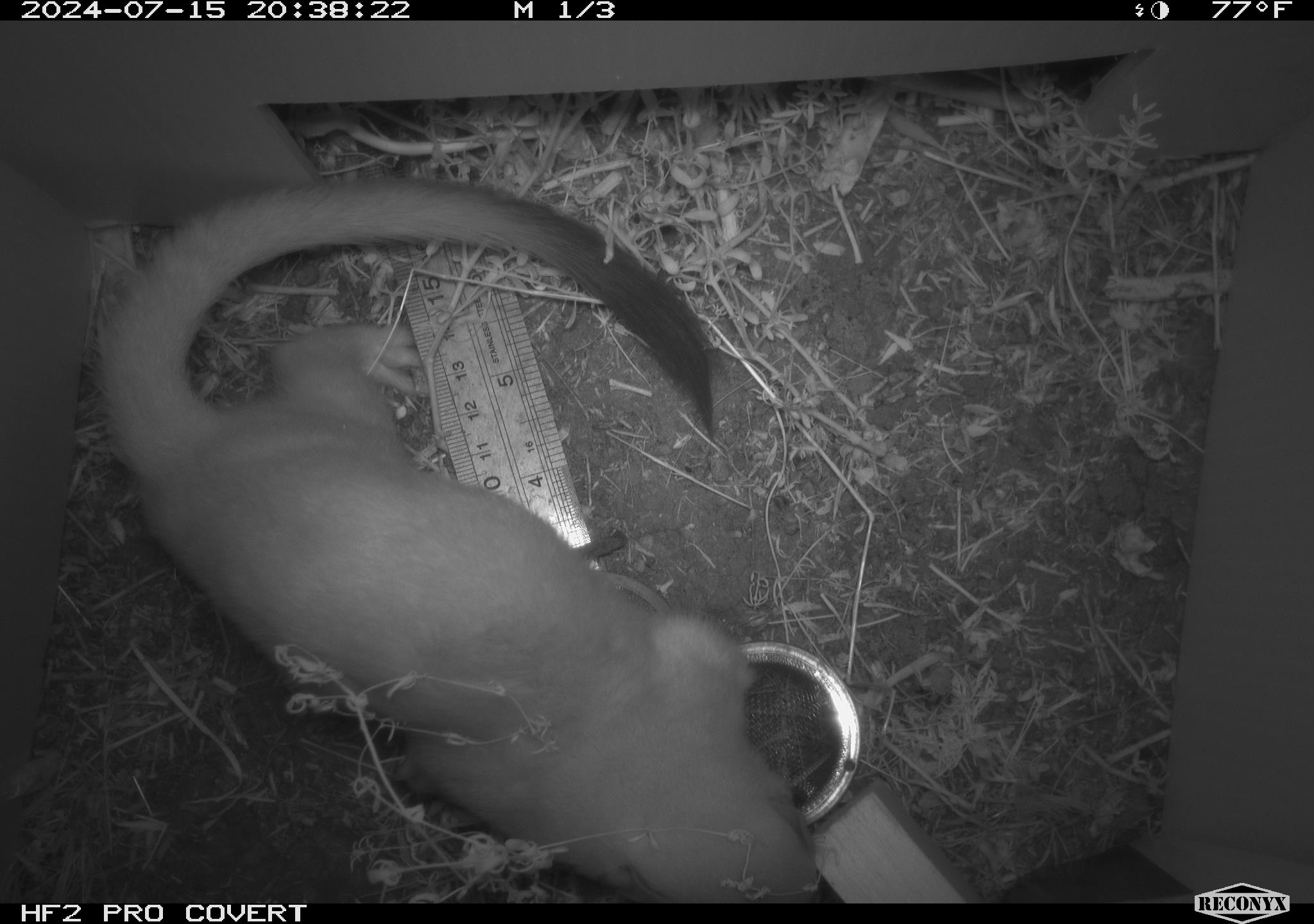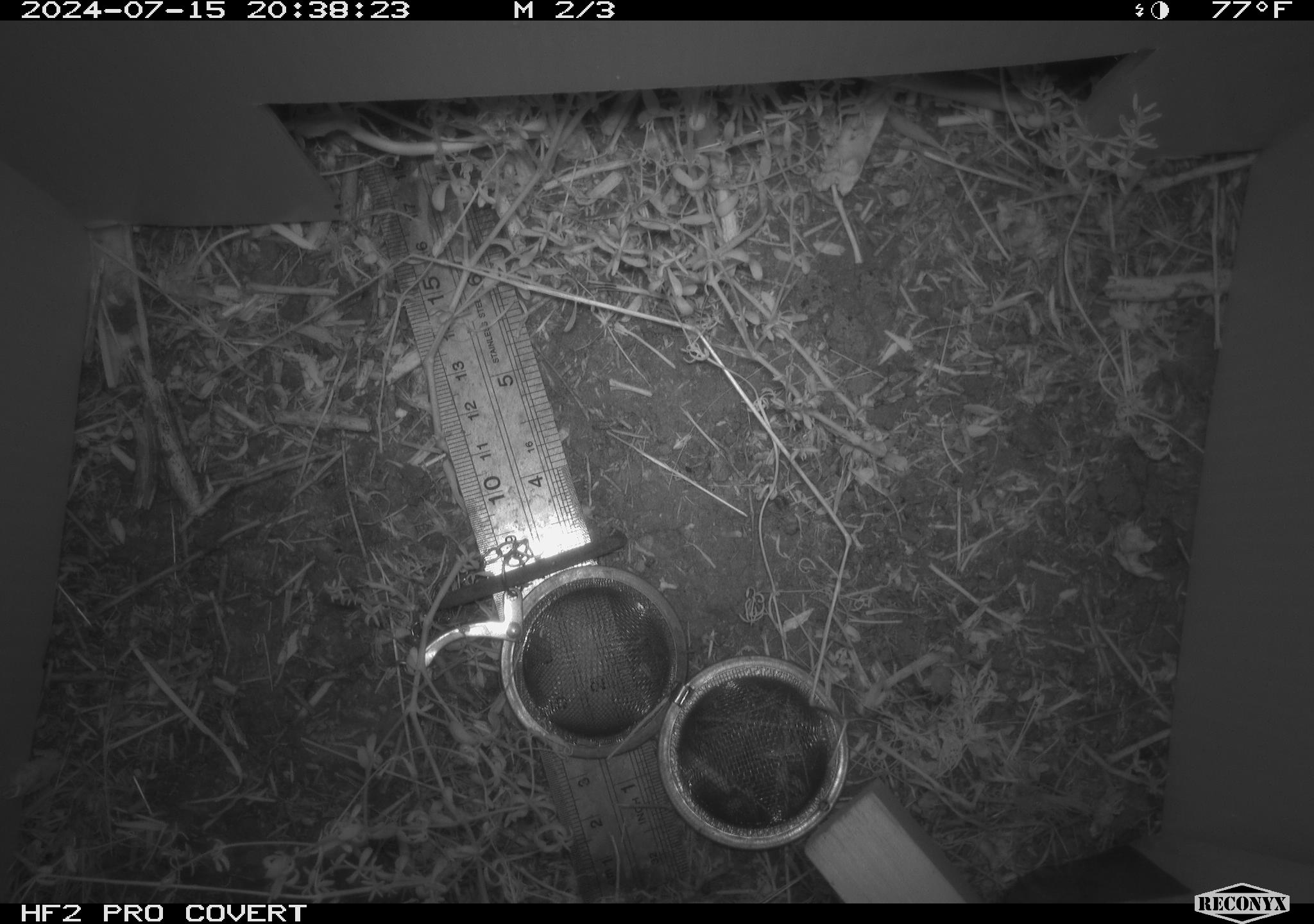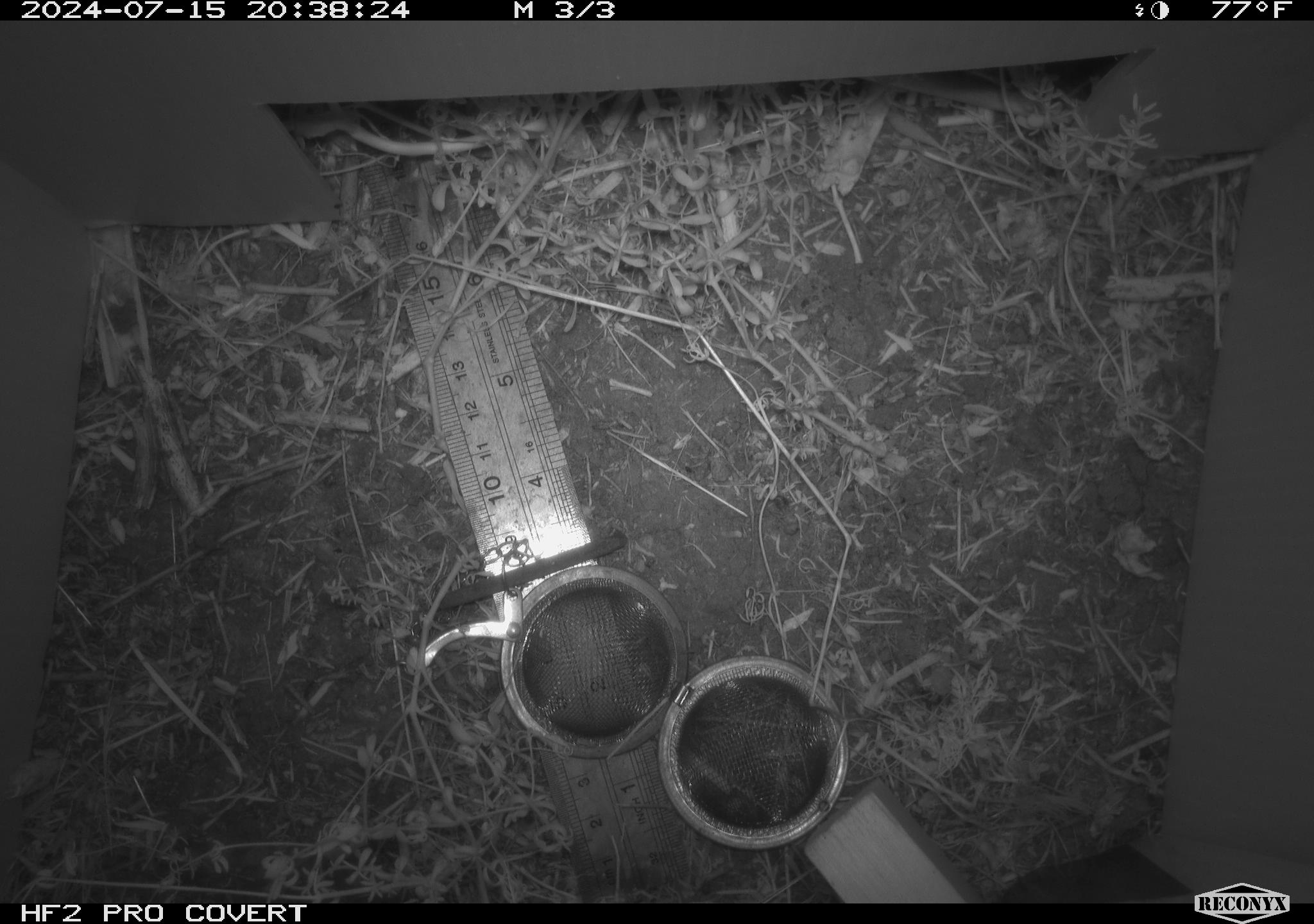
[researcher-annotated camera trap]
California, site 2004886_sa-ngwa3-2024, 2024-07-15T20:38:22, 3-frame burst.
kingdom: Animalia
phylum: Chordata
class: Mammalia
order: Carnivora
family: Mustelidae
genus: Neogale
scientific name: Neogale frenata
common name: long-tailed weasel